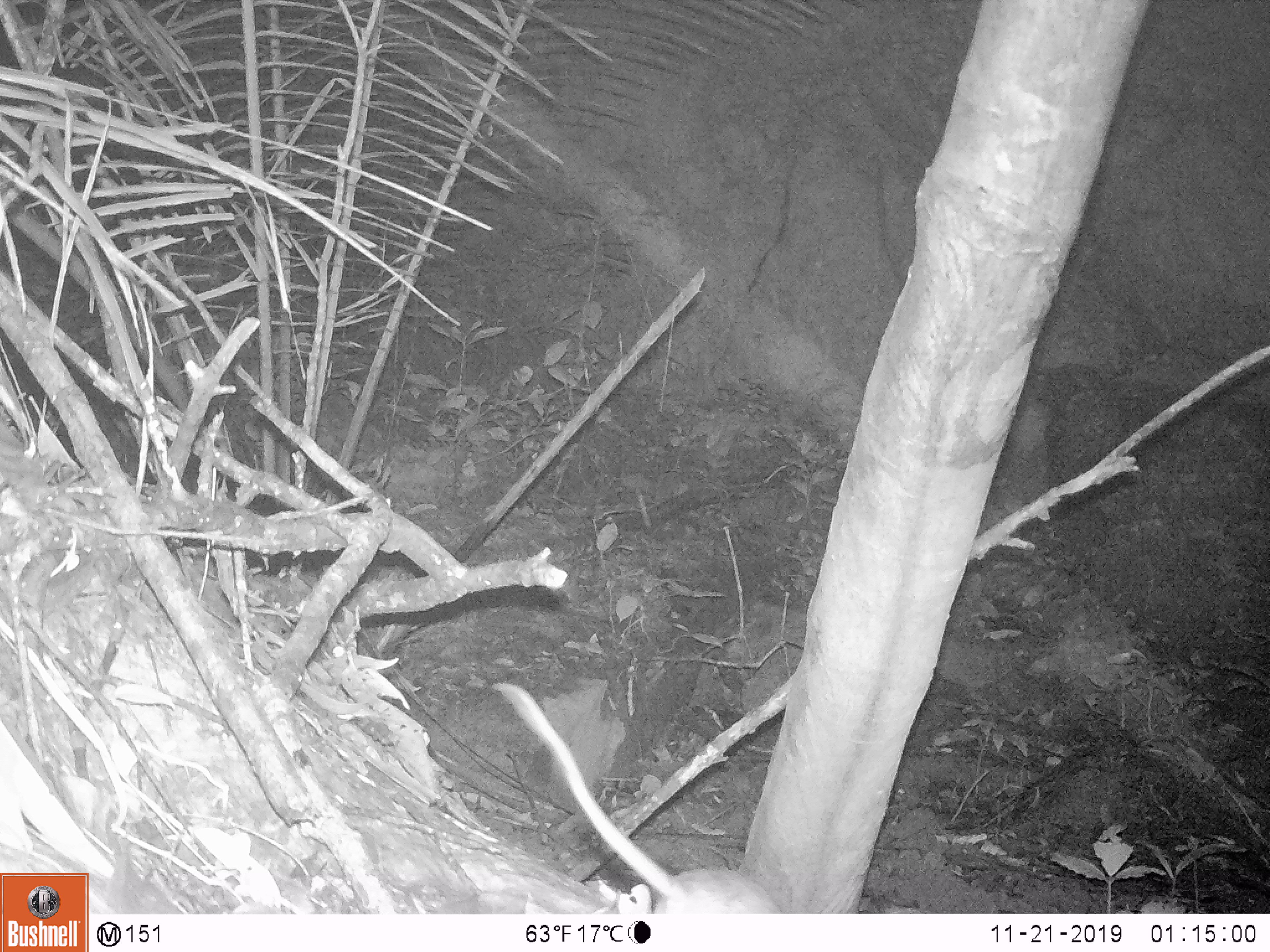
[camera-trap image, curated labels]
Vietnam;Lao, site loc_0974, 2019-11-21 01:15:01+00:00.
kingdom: Animalia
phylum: Chordata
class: Mammalia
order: Rodentia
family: Muridae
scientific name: Muridae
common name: old-world mice and rats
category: unidentified murid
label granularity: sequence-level